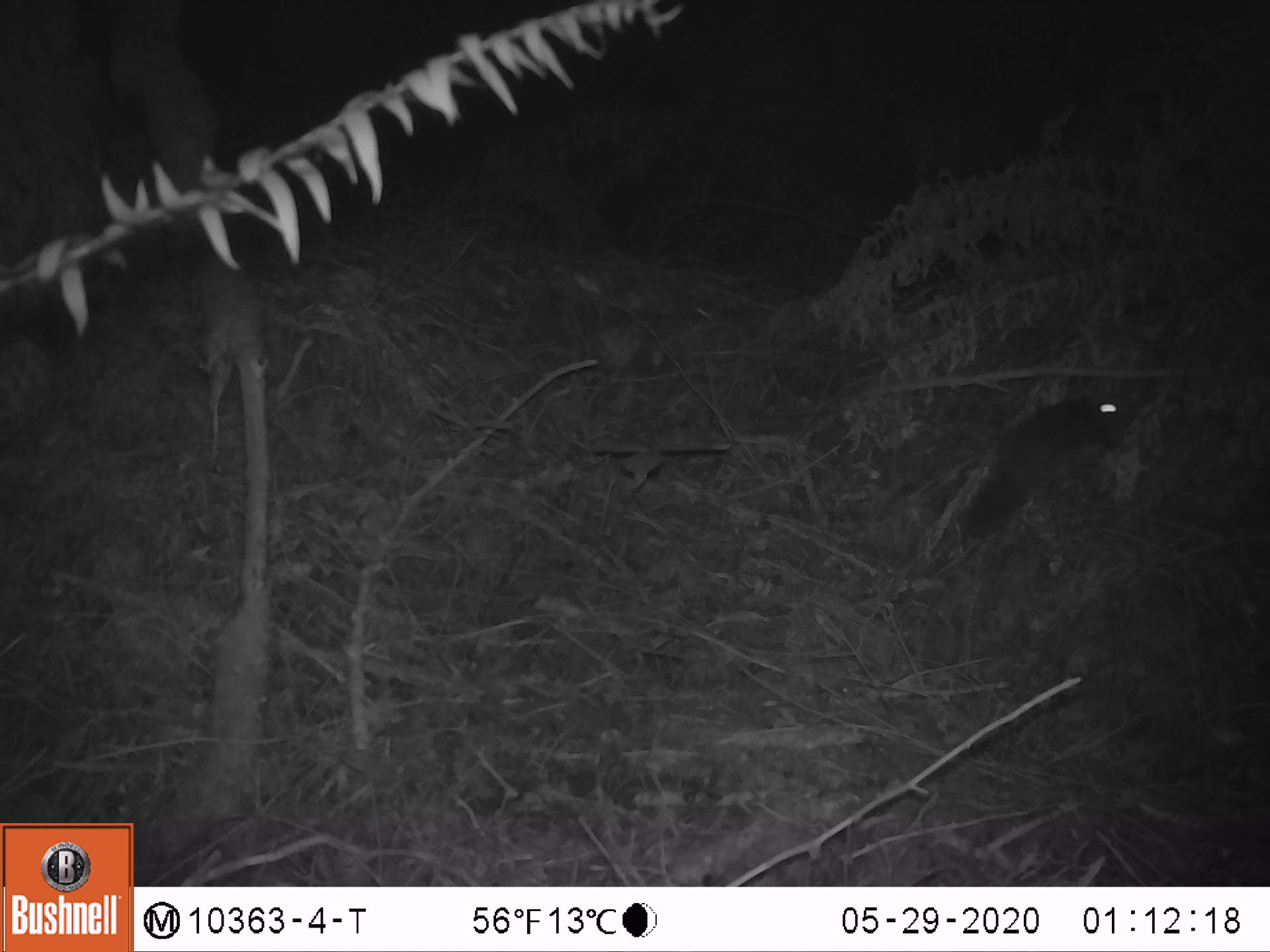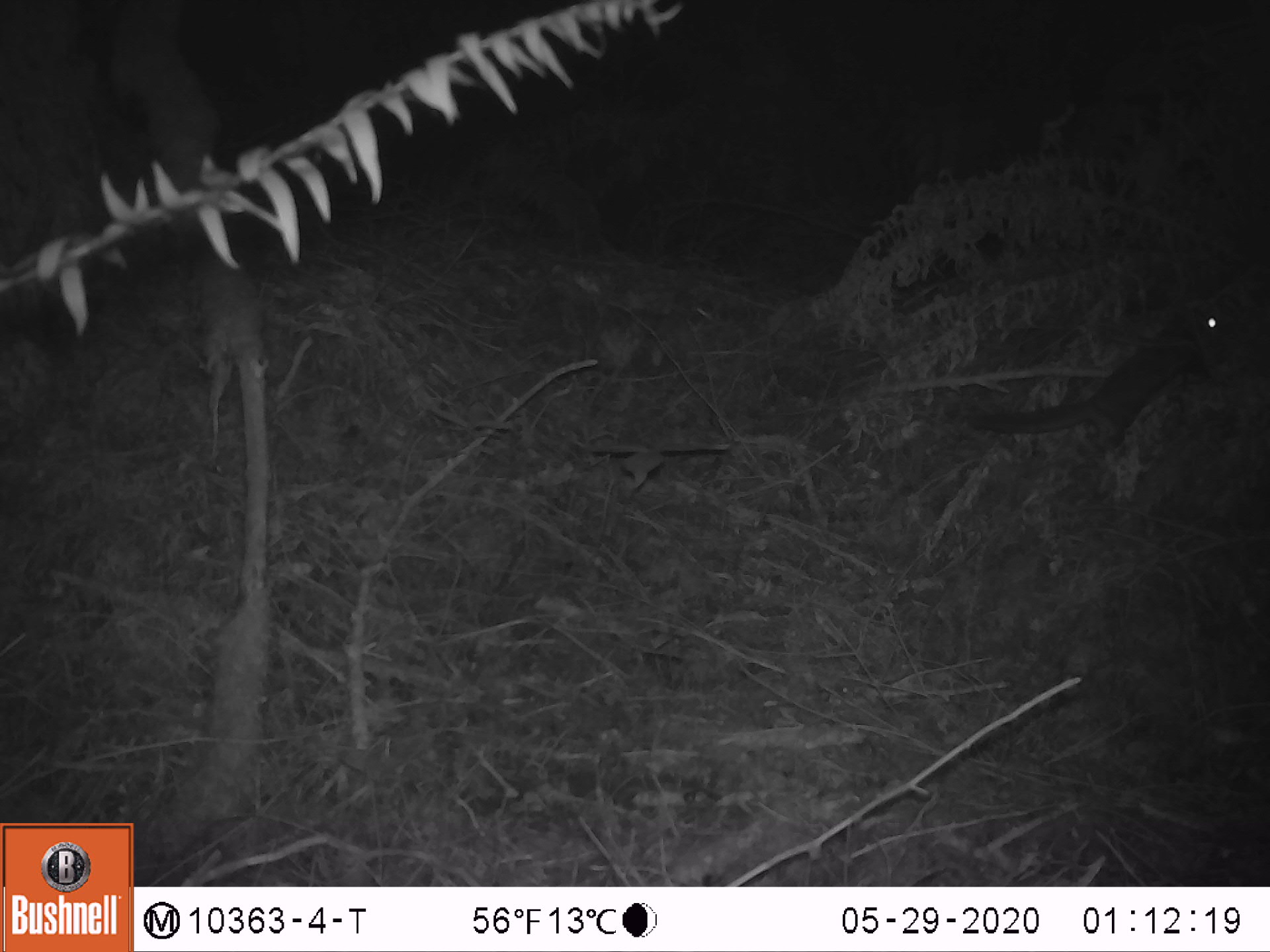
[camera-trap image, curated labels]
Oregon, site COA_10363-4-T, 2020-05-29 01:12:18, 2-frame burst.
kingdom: Animalia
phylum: Chordata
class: Mammalia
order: Rodentia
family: Sciuridae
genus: Glaucomys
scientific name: Glaucomys oregonensis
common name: humboldt's flying squirrel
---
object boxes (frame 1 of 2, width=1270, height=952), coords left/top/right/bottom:
humboldt's flying squirrel: 952/380/1159/556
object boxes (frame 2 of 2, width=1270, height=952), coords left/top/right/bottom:
humboldt's flying squirrel: 950/291/1247/475